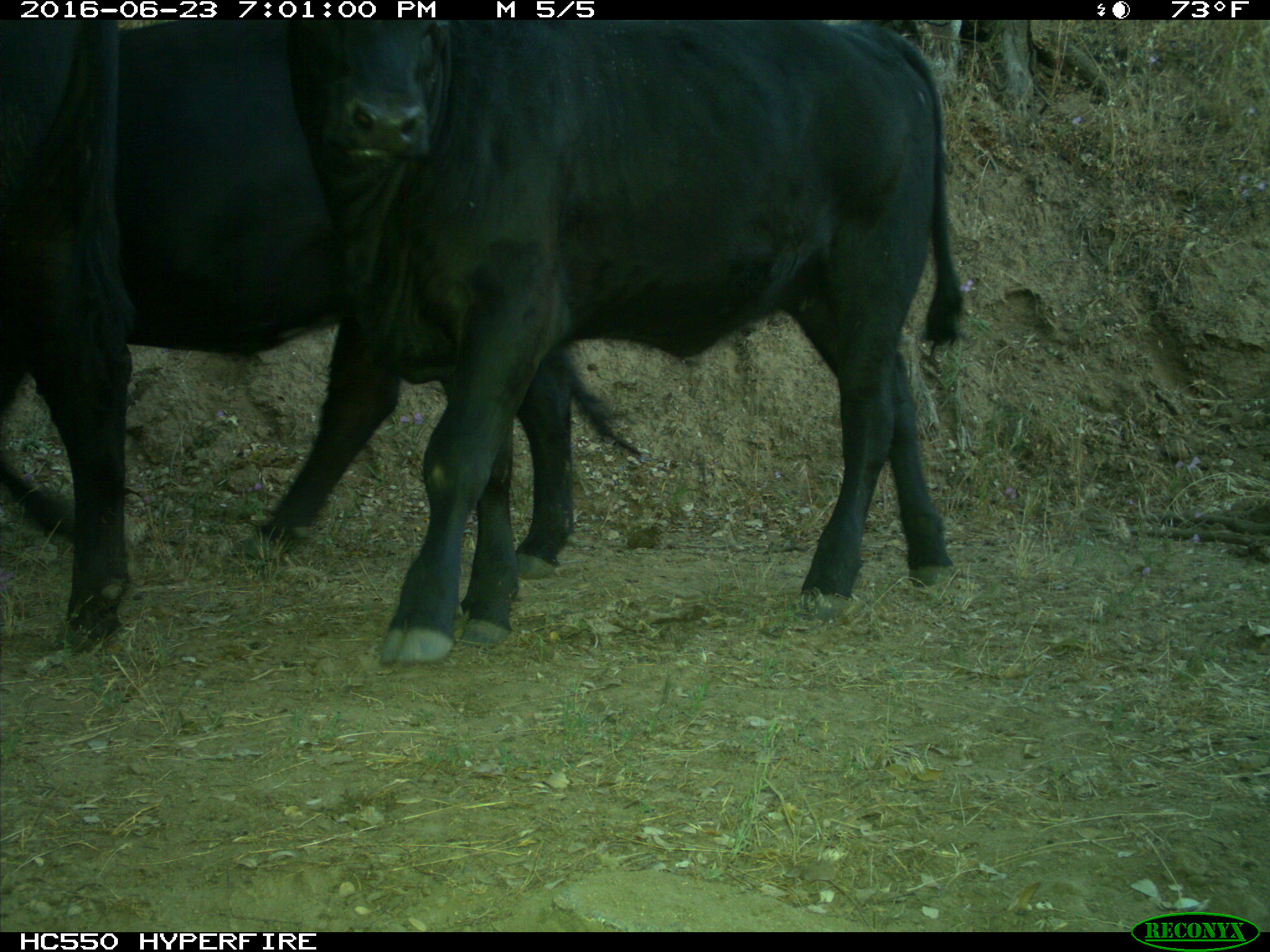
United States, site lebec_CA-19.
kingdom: Animalia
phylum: Chordata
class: Mammalia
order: Artiodactyla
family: Bovidae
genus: Bos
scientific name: Bos taurus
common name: domestic cow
Bos taurus (domestic cow).